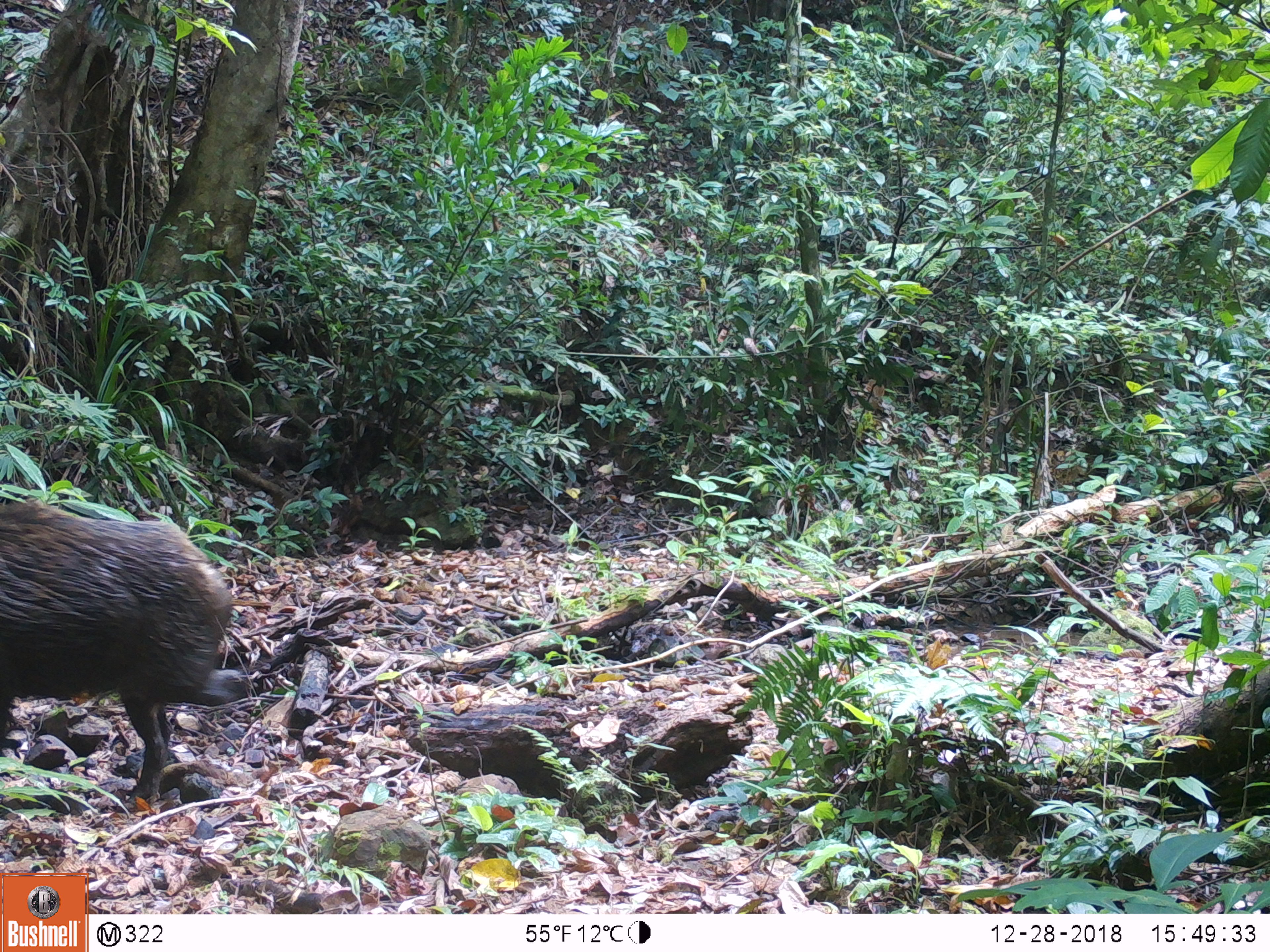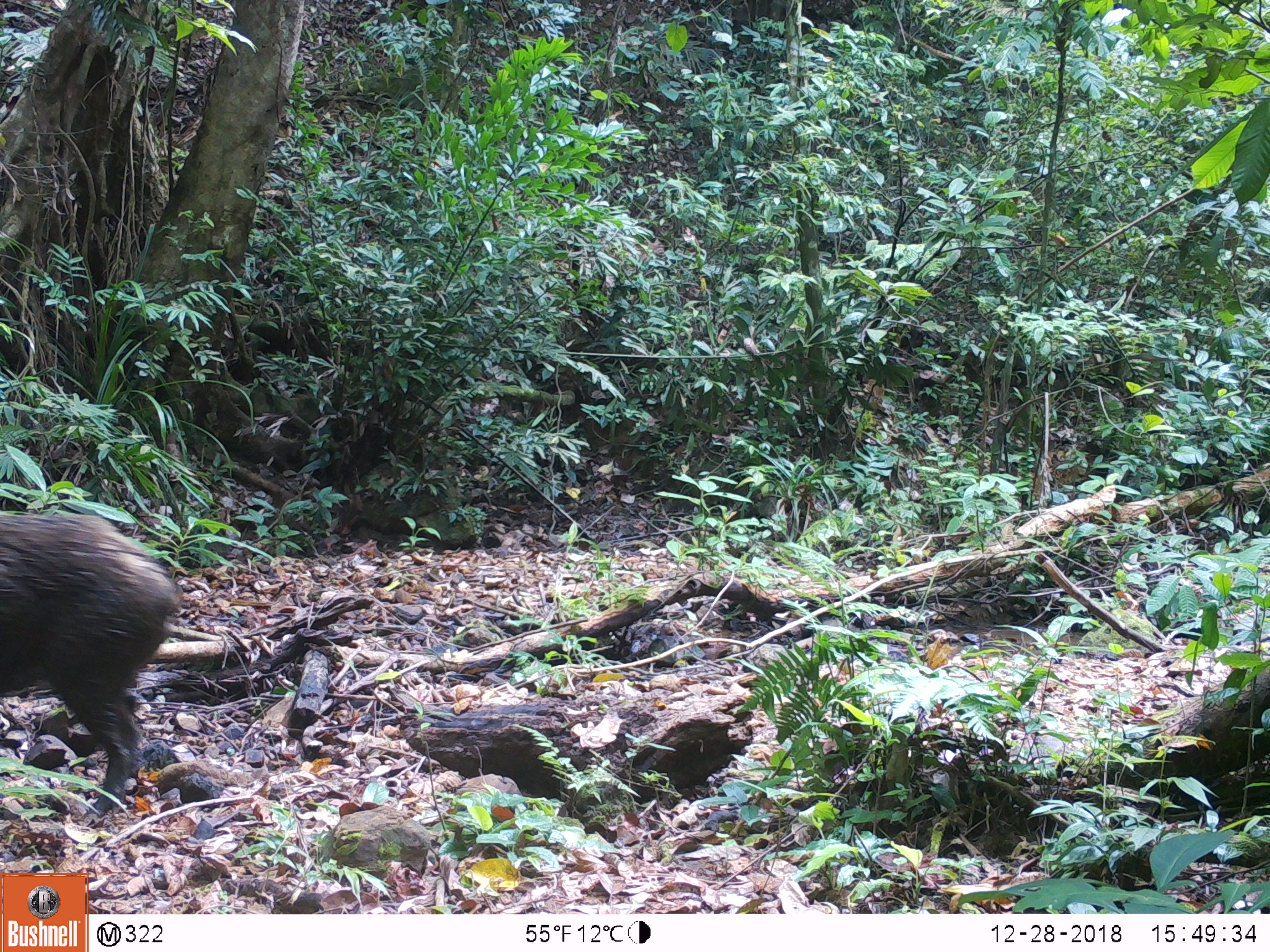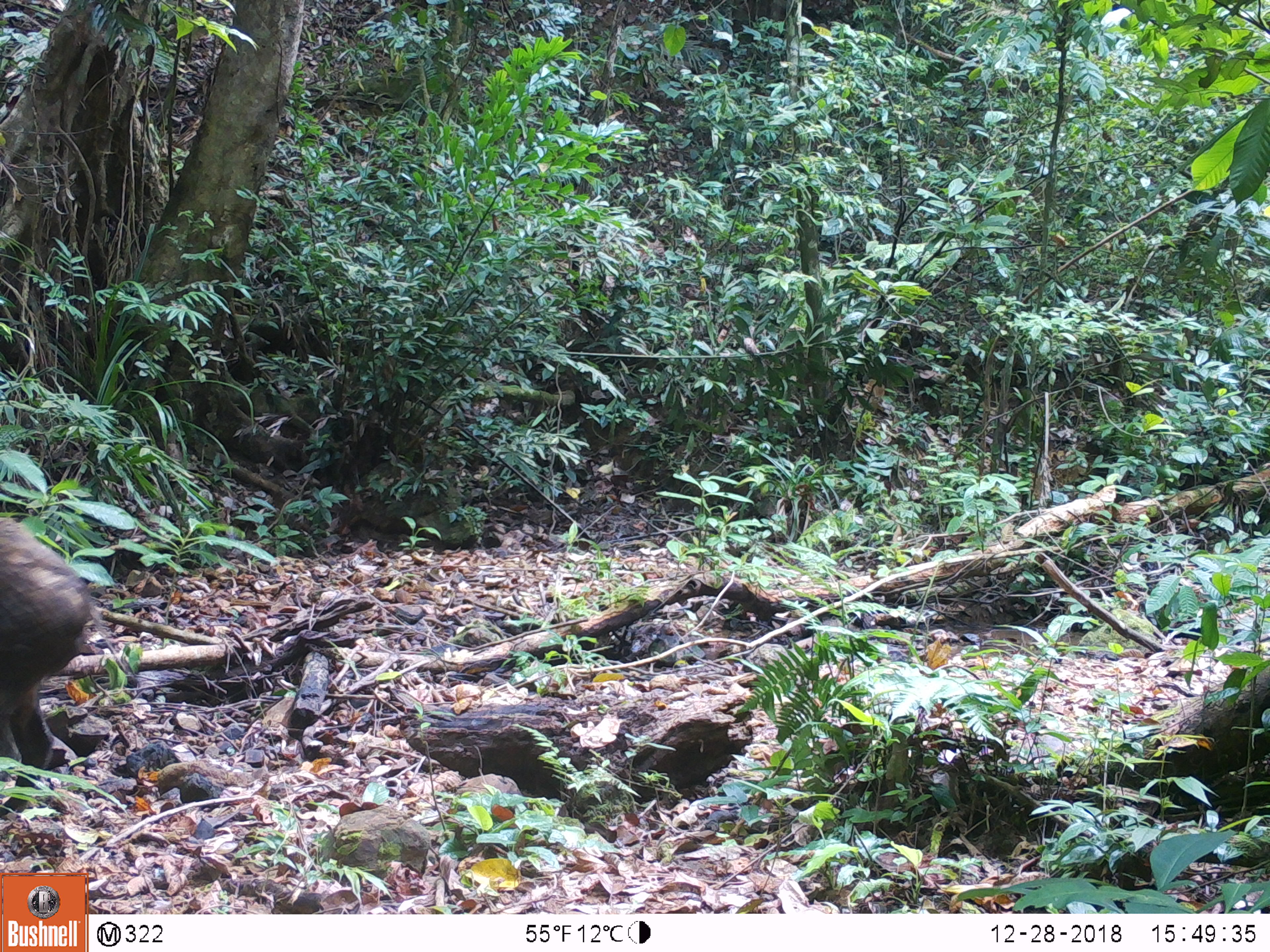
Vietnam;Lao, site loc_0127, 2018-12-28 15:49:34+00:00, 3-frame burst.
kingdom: Animalia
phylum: Chordata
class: Mammalia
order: Artiodactyla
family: Suidae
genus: Sus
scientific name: Sus scrofa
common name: eurasian wild pig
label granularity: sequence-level